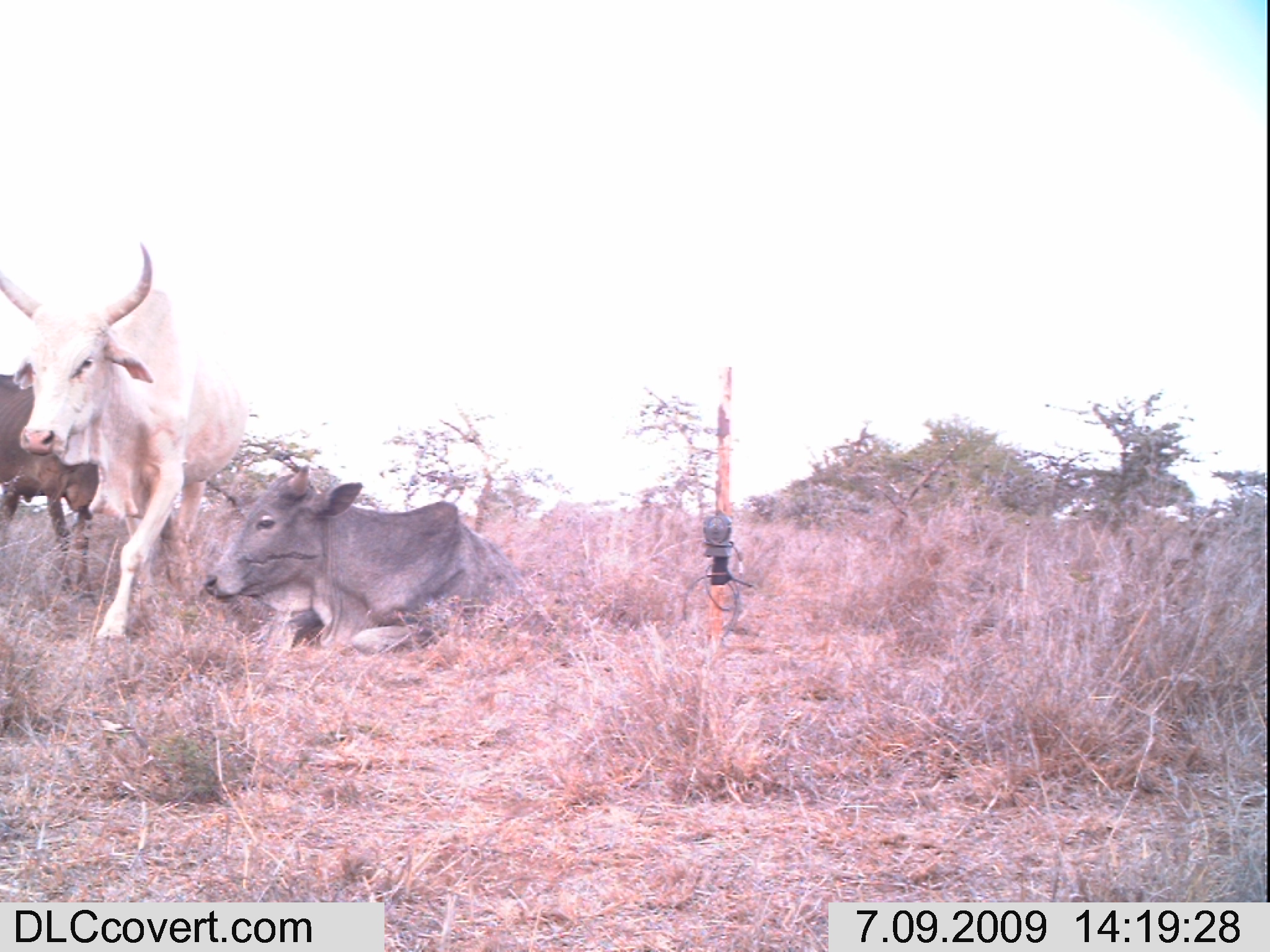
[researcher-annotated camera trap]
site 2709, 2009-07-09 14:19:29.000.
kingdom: Animalia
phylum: Chordata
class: Mammalia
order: Artiodactyla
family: Bovidae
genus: Bos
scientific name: Bos taurus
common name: domestic cattle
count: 3